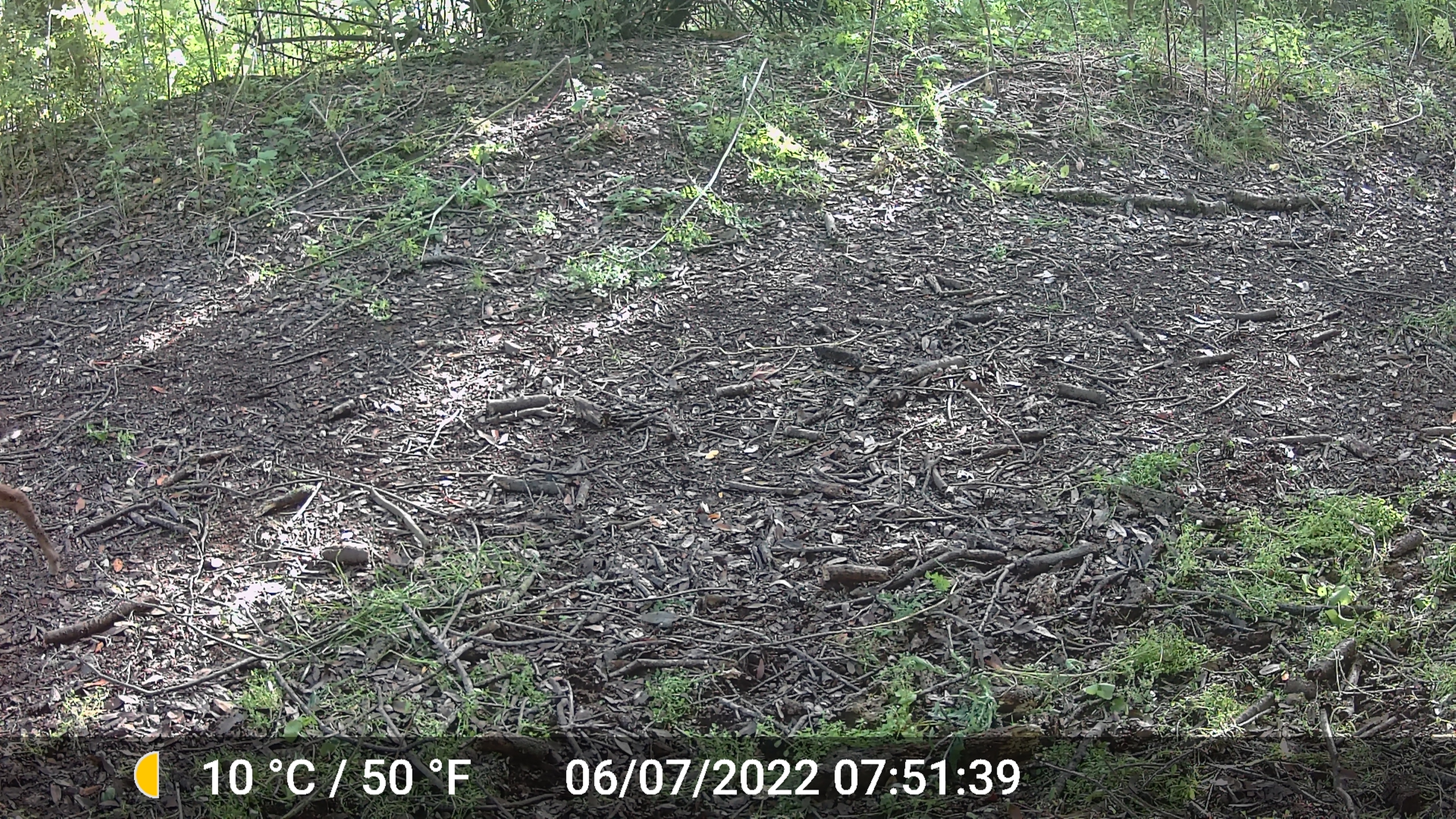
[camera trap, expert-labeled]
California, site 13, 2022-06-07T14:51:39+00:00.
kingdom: Animalia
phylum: Chordata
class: Mammalia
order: Artiodactyla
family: Cervidae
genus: Odocoileus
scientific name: Odocoileus hemionus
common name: mule deer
Mule deer (Odocoileus hemionus).